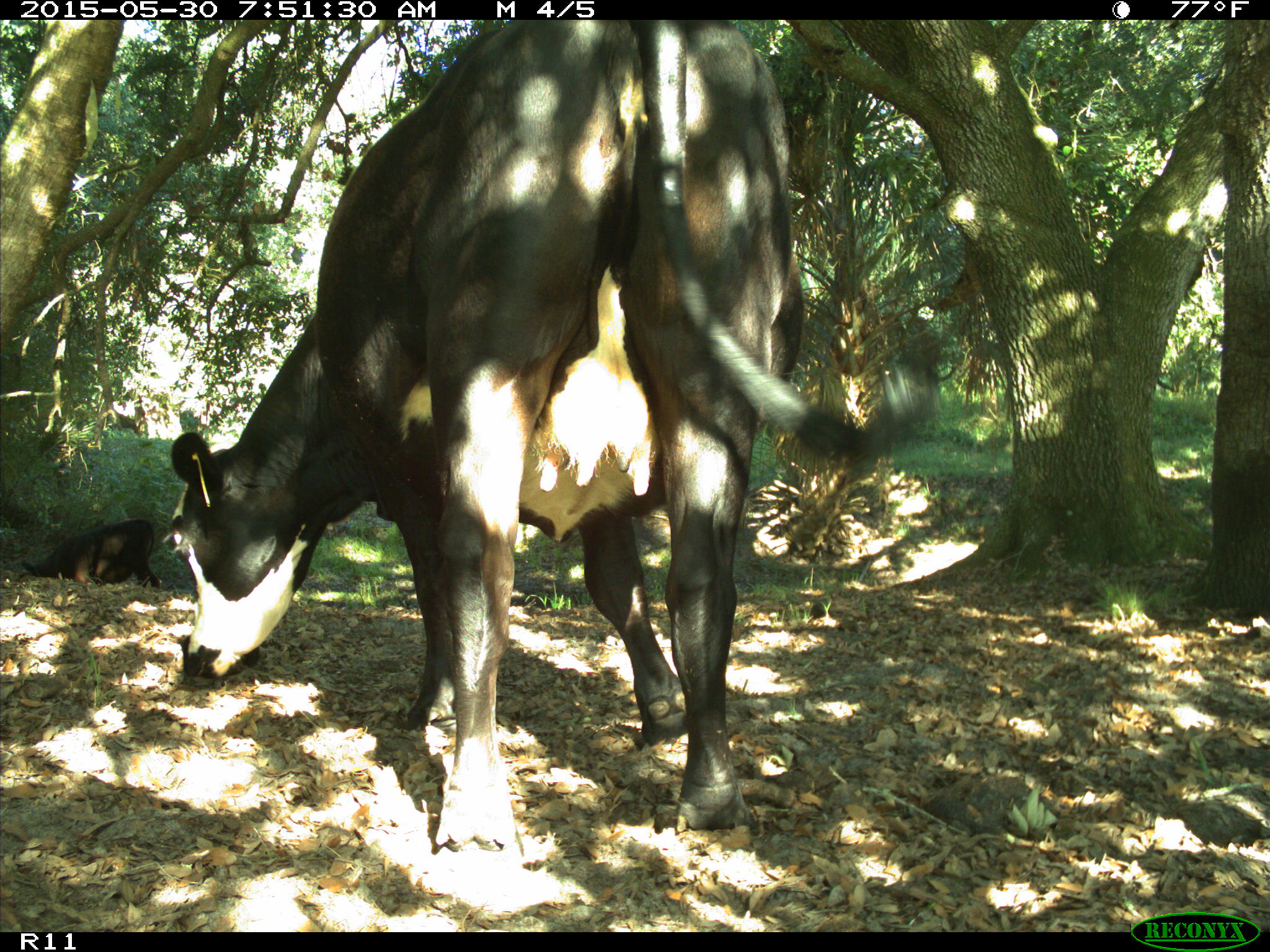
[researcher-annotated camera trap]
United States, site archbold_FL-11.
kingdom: Animalia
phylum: Chordata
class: Mammalia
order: Artiodactyla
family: Bovidae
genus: Bos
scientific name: Bos taurus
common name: domestic cow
Bos taurus (domestic cow).